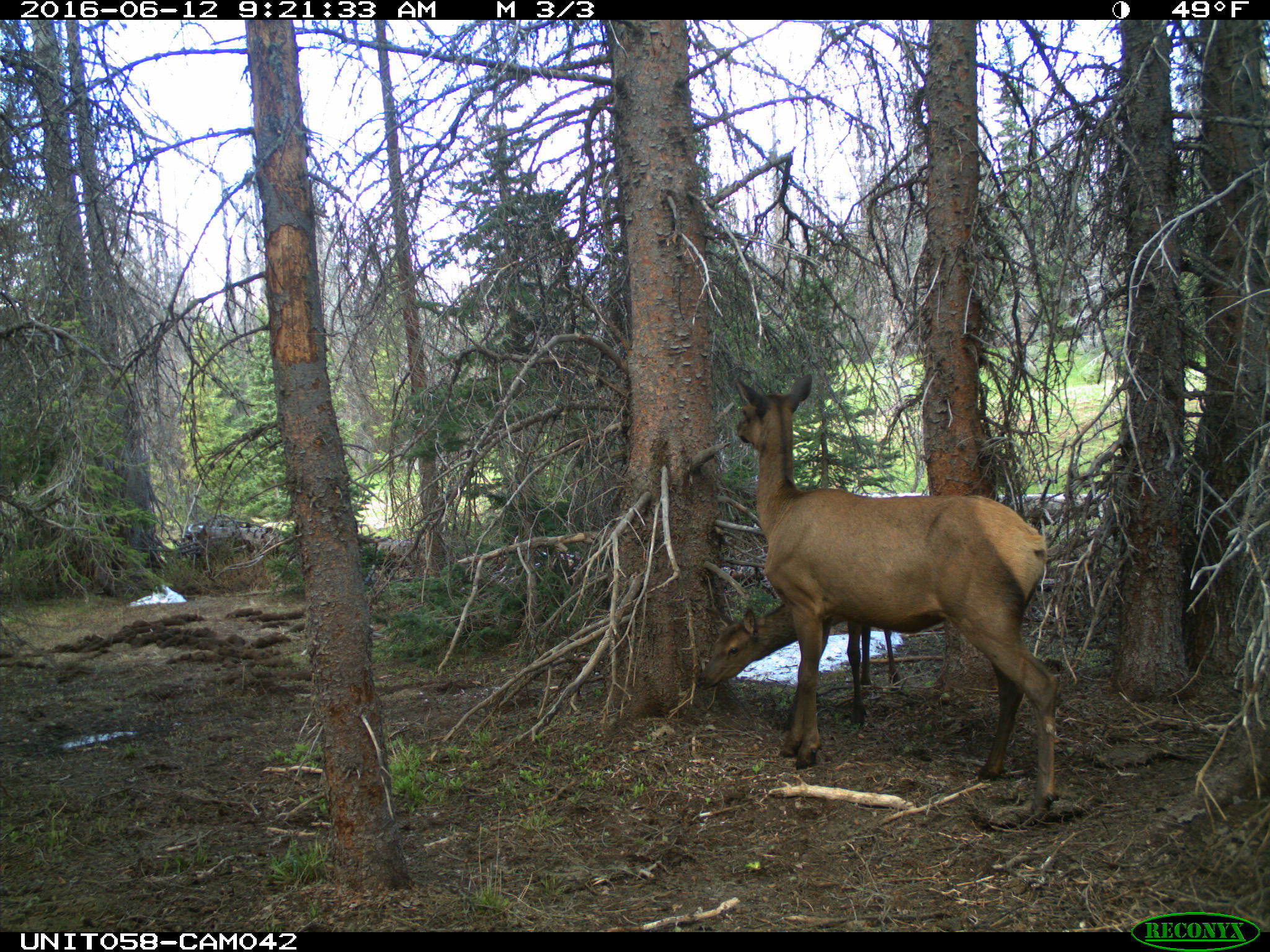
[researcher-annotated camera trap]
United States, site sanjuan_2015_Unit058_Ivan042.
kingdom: Animalia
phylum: Chordata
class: Mammalia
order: Artiodactyla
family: Cervidae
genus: Cervus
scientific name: Cervus elaphus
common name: red deer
Cervus elaphus (red deer).